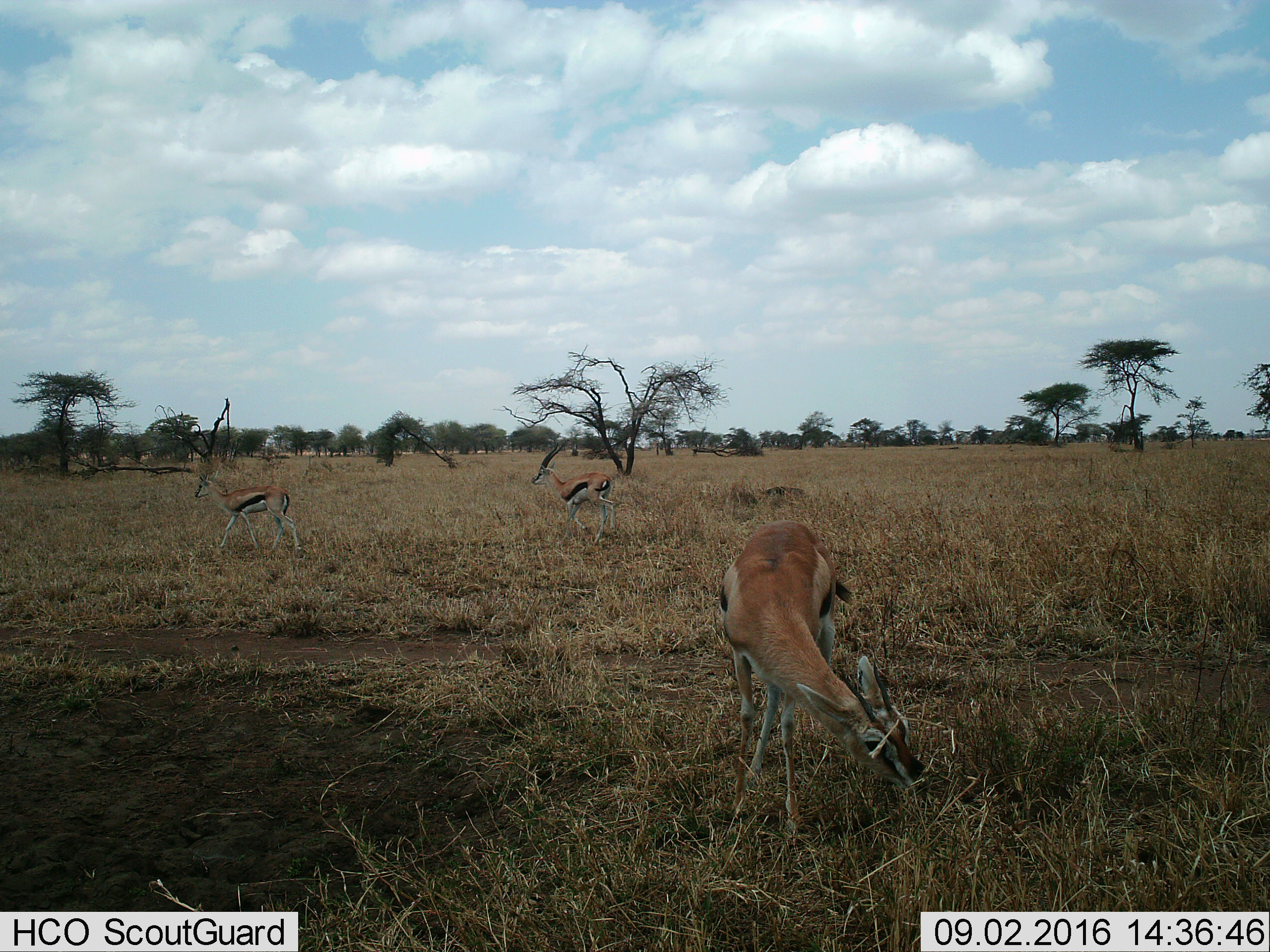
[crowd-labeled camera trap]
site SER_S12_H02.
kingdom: Animalia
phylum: Chordata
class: Mammalia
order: Artiodactyla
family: Bovidae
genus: Eudorcas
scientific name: Eudorcas thomsonii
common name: thomson's gazelle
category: gazellethomsons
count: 3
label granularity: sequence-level